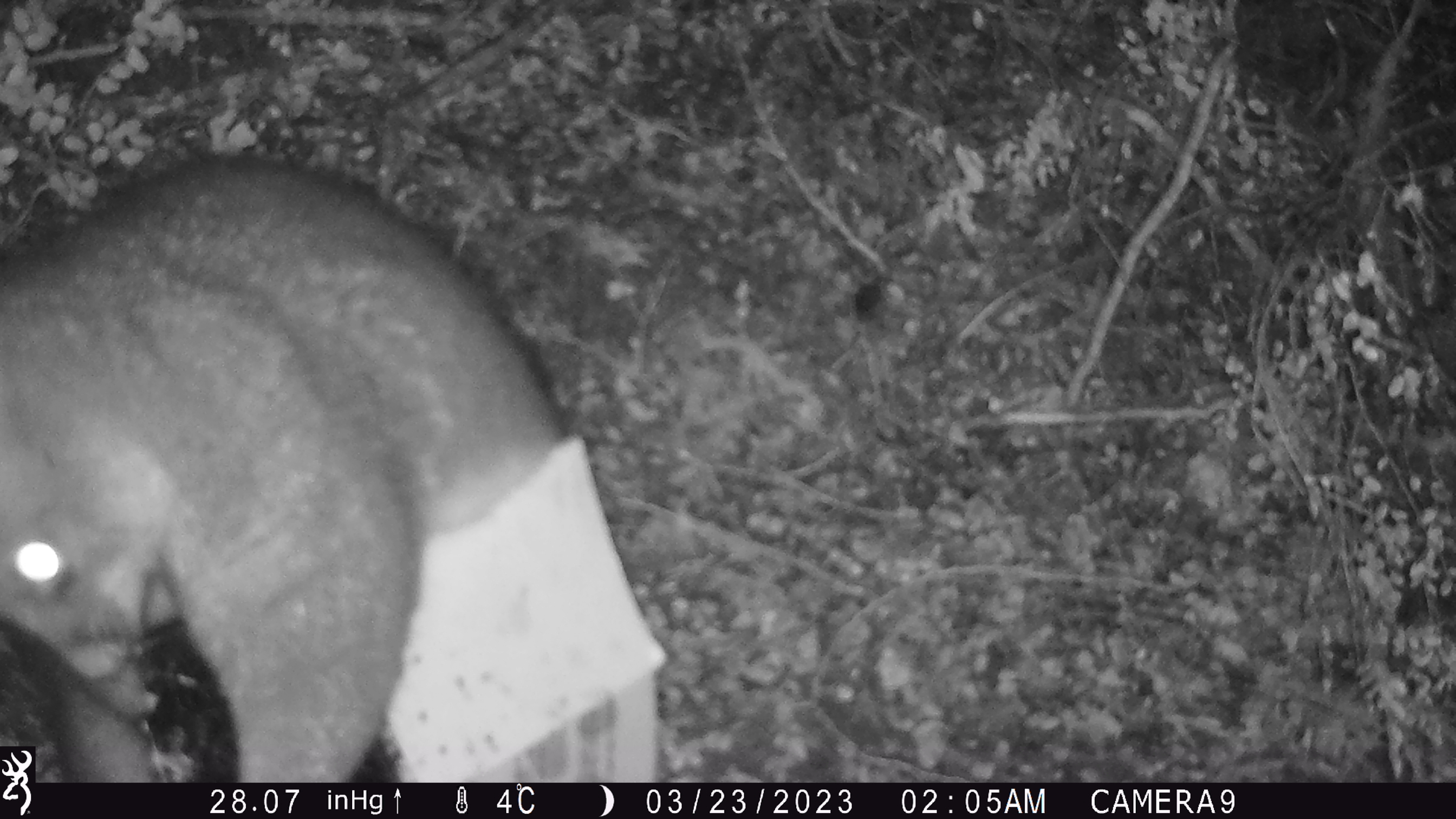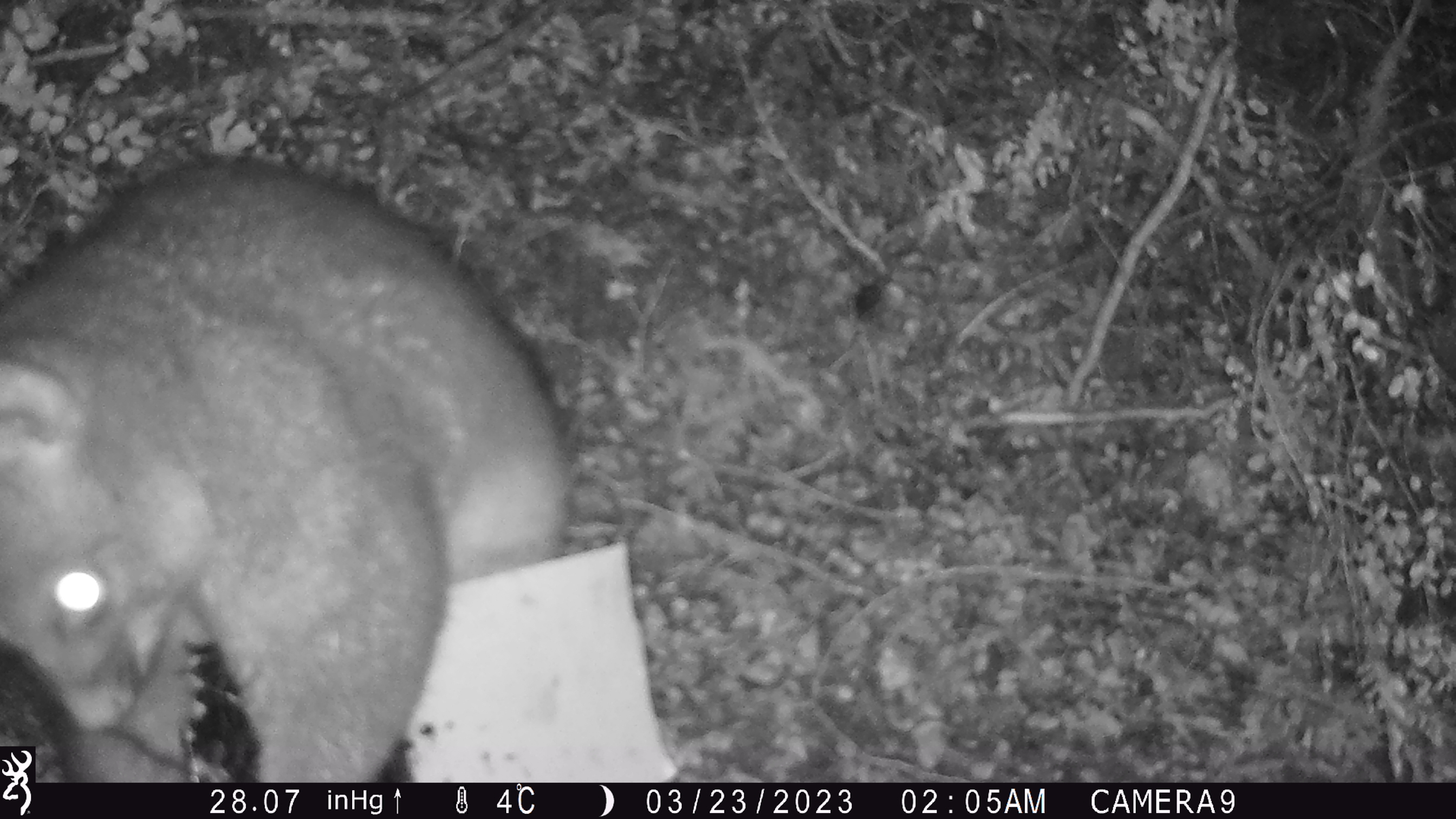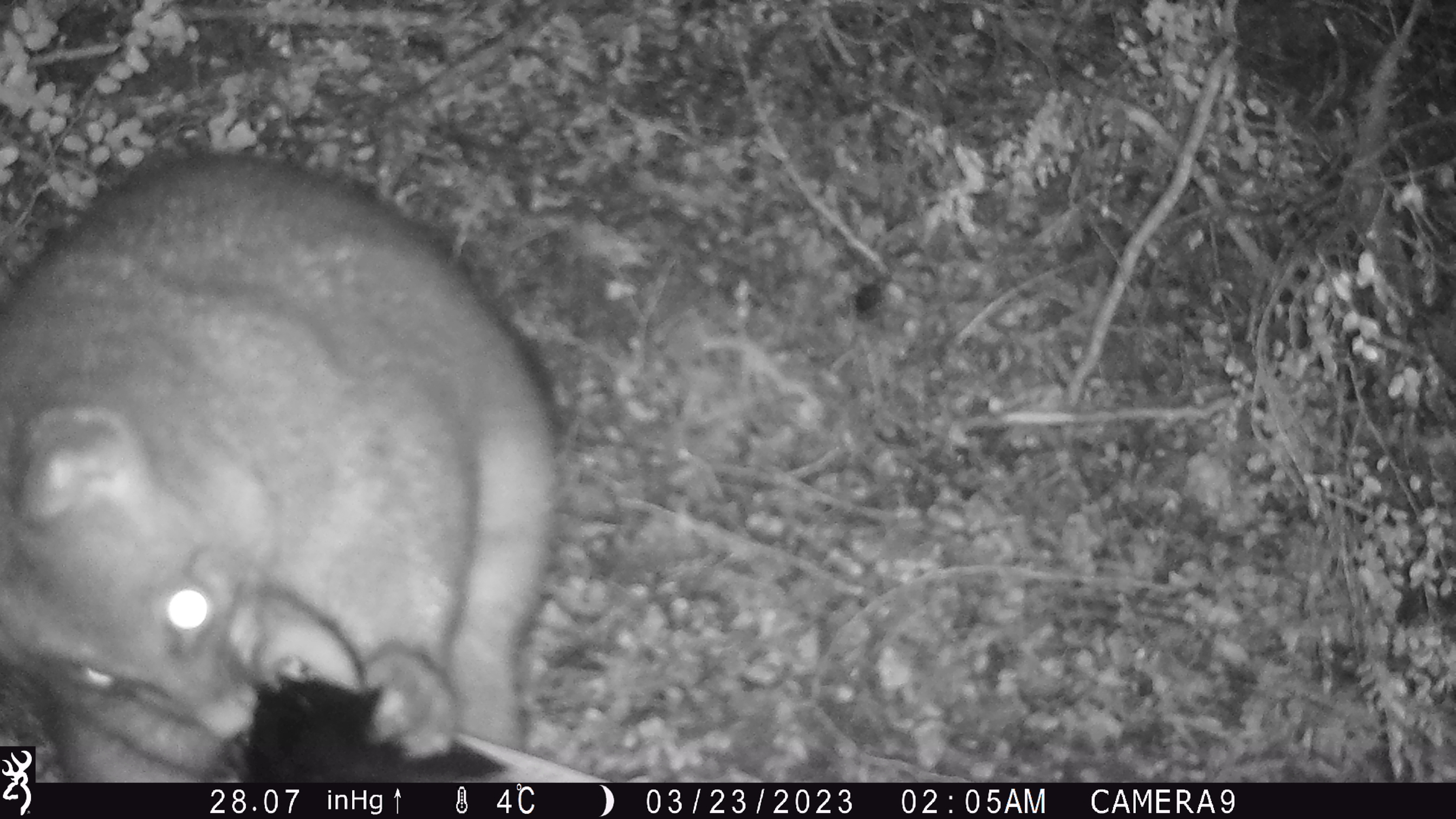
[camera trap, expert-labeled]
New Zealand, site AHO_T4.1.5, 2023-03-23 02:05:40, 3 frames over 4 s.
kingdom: Animalia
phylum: Chordata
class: Mammalia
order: Carnivora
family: Mustelidae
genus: Mustela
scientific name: Mustela erminea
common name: stoat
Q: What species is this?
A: Stoat (Mustela erminea).